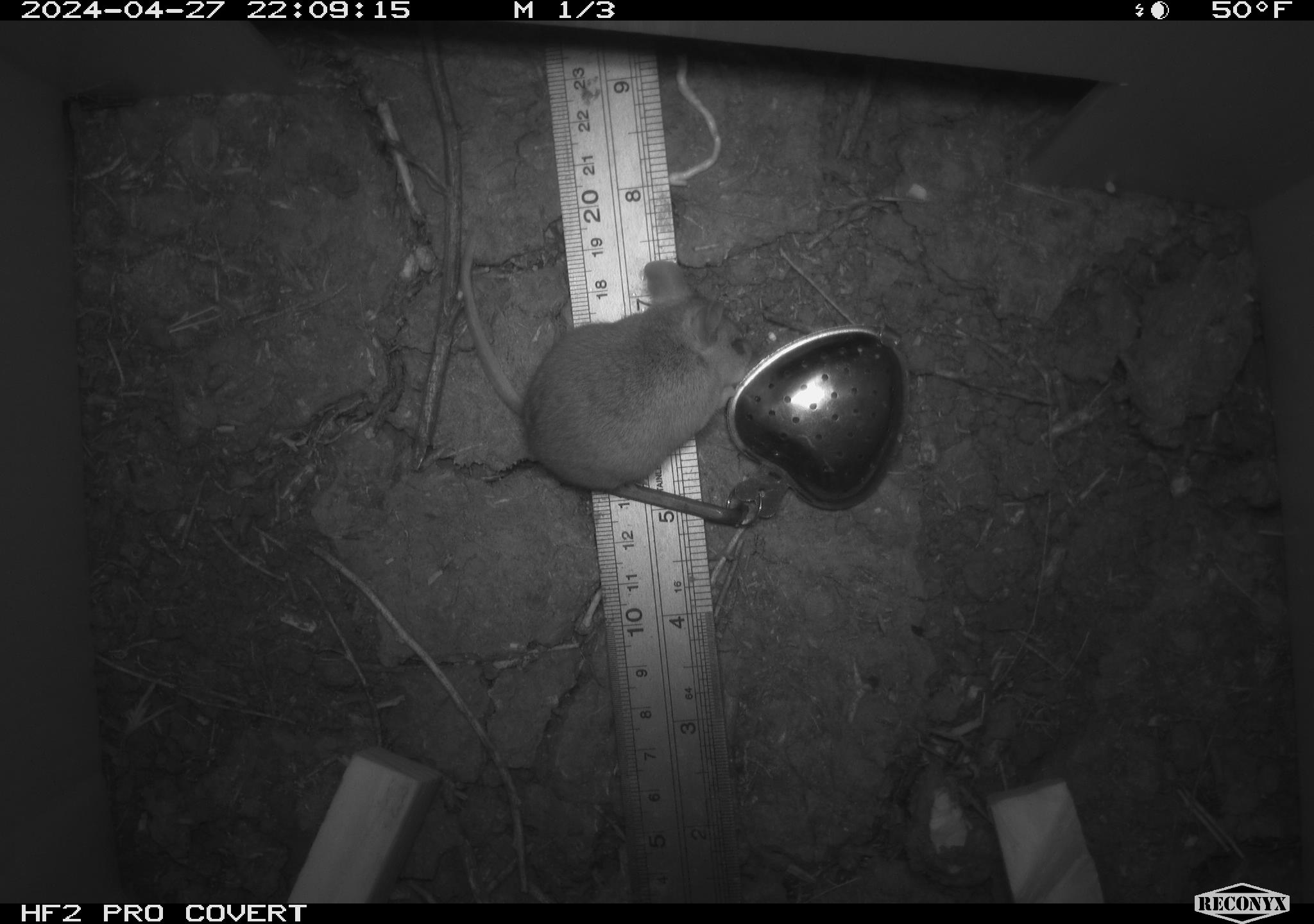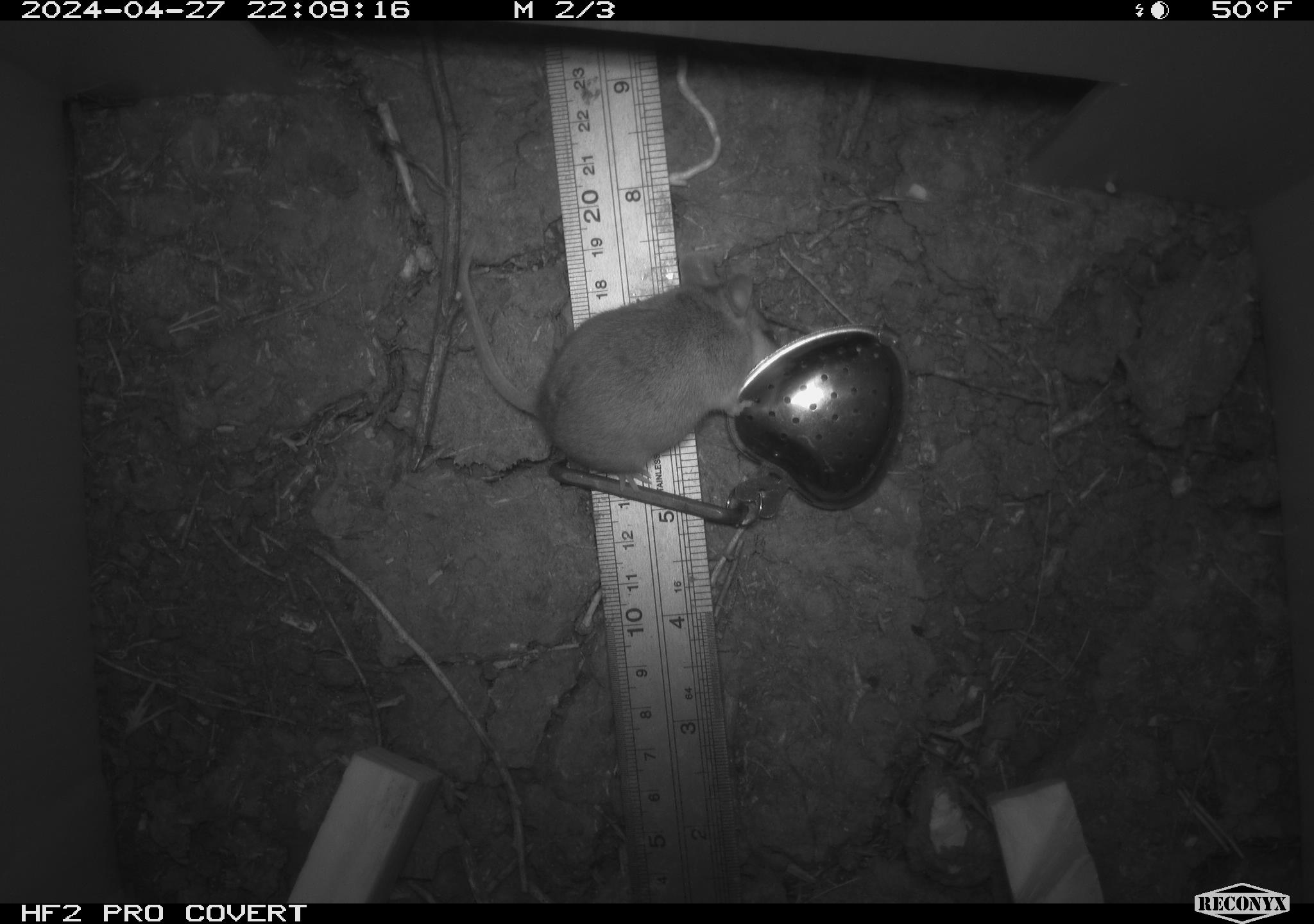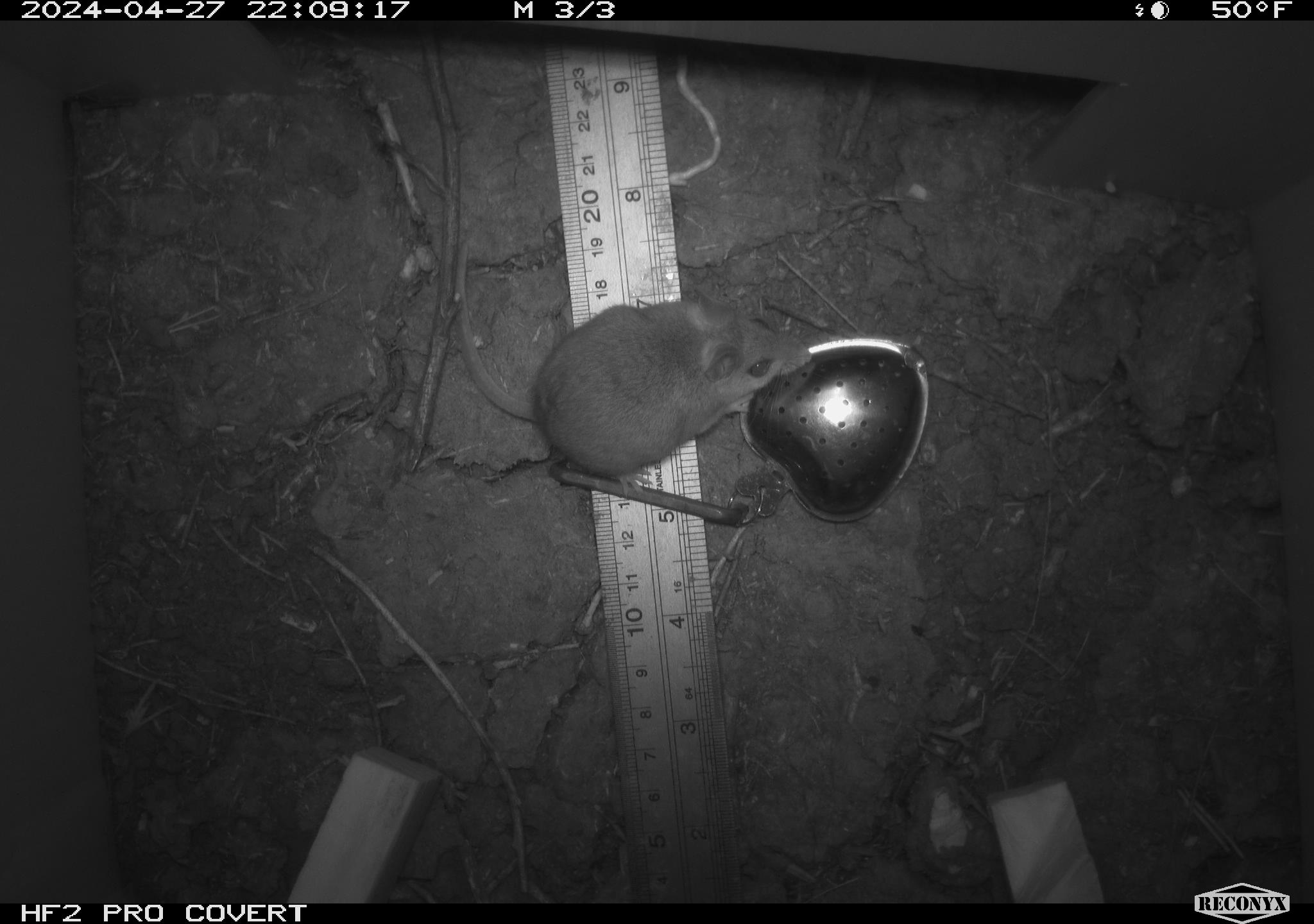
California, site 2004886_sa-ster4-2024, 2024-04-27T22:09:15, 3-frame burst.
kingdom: Animalia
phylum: Chordata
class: Mammalia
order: Rodentia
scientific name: Rodentia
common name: mouse species